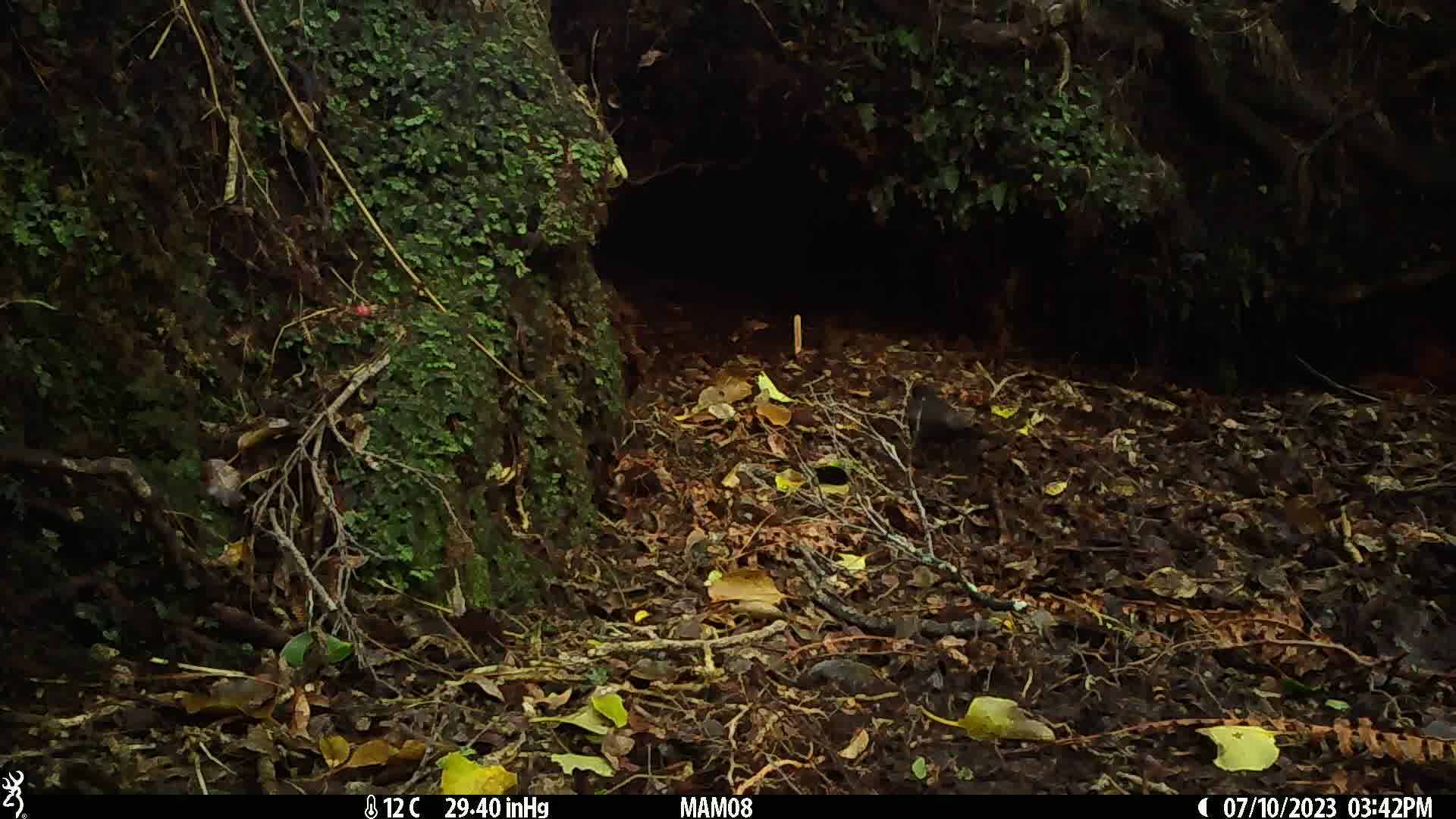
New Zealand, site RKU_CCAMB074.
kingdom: Animalia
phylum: Chordata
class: Aves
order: Passeriformes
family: Turdidae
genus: Turdus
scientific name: Turdus merula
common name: eurasian blackbird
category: blackbird